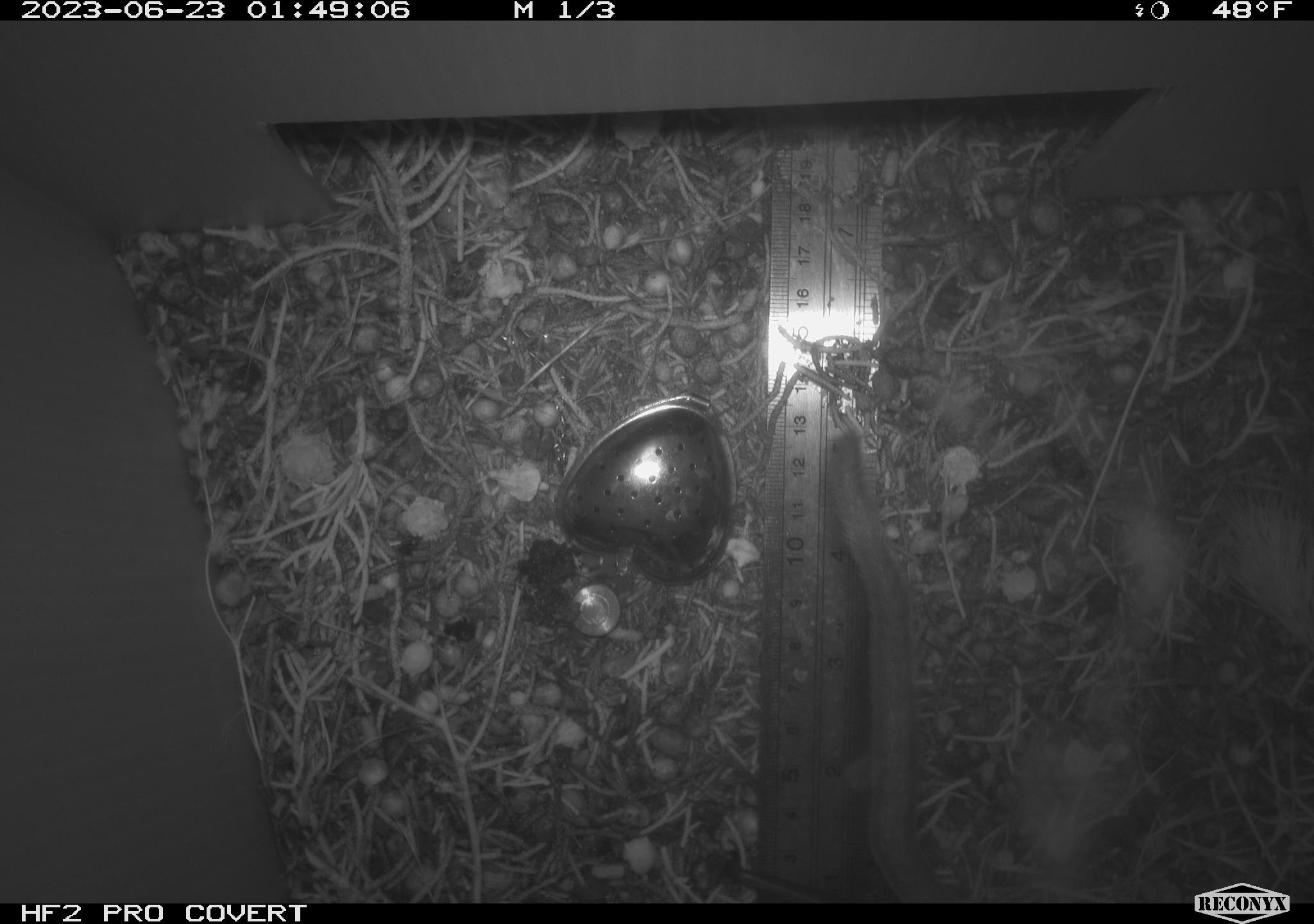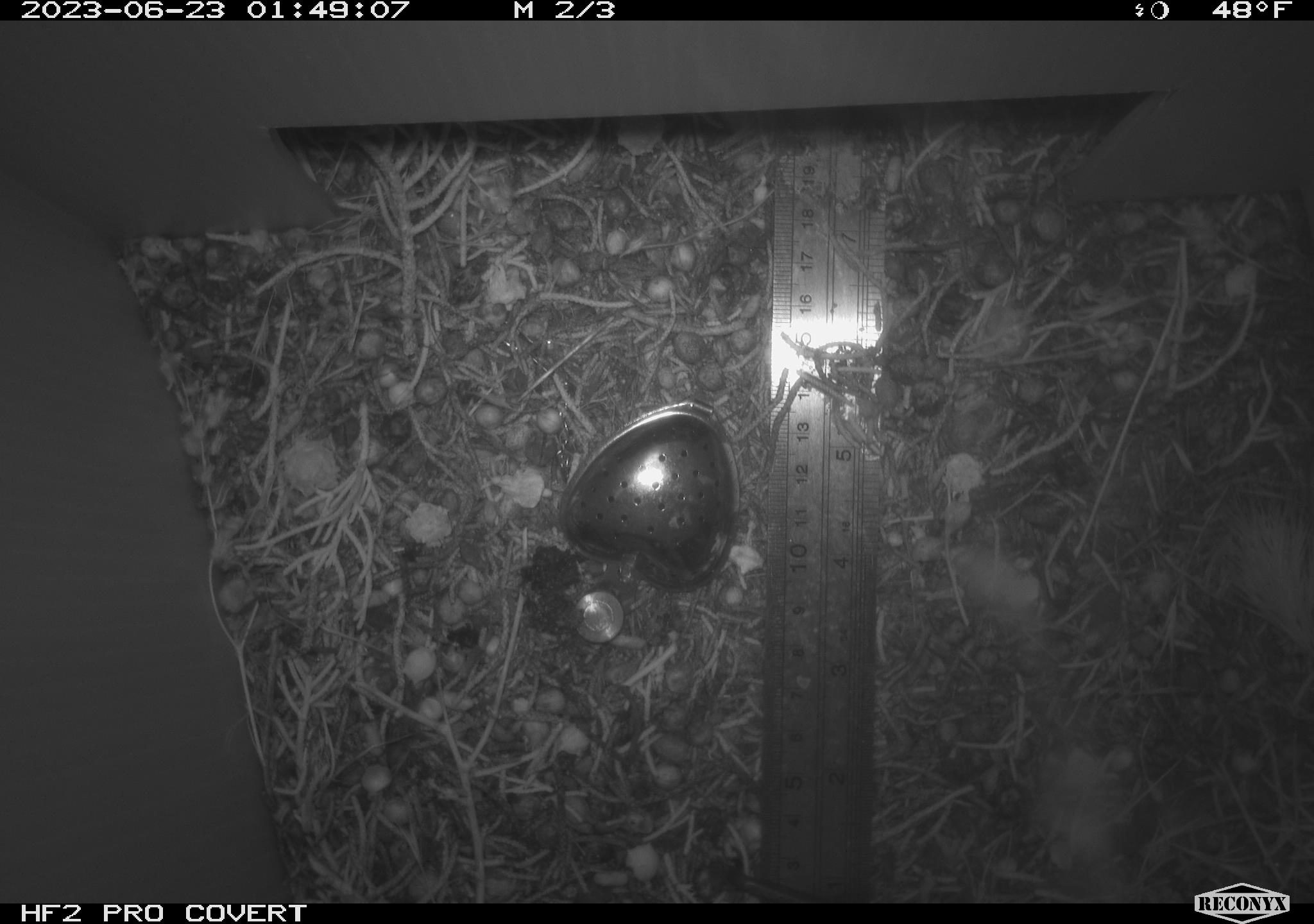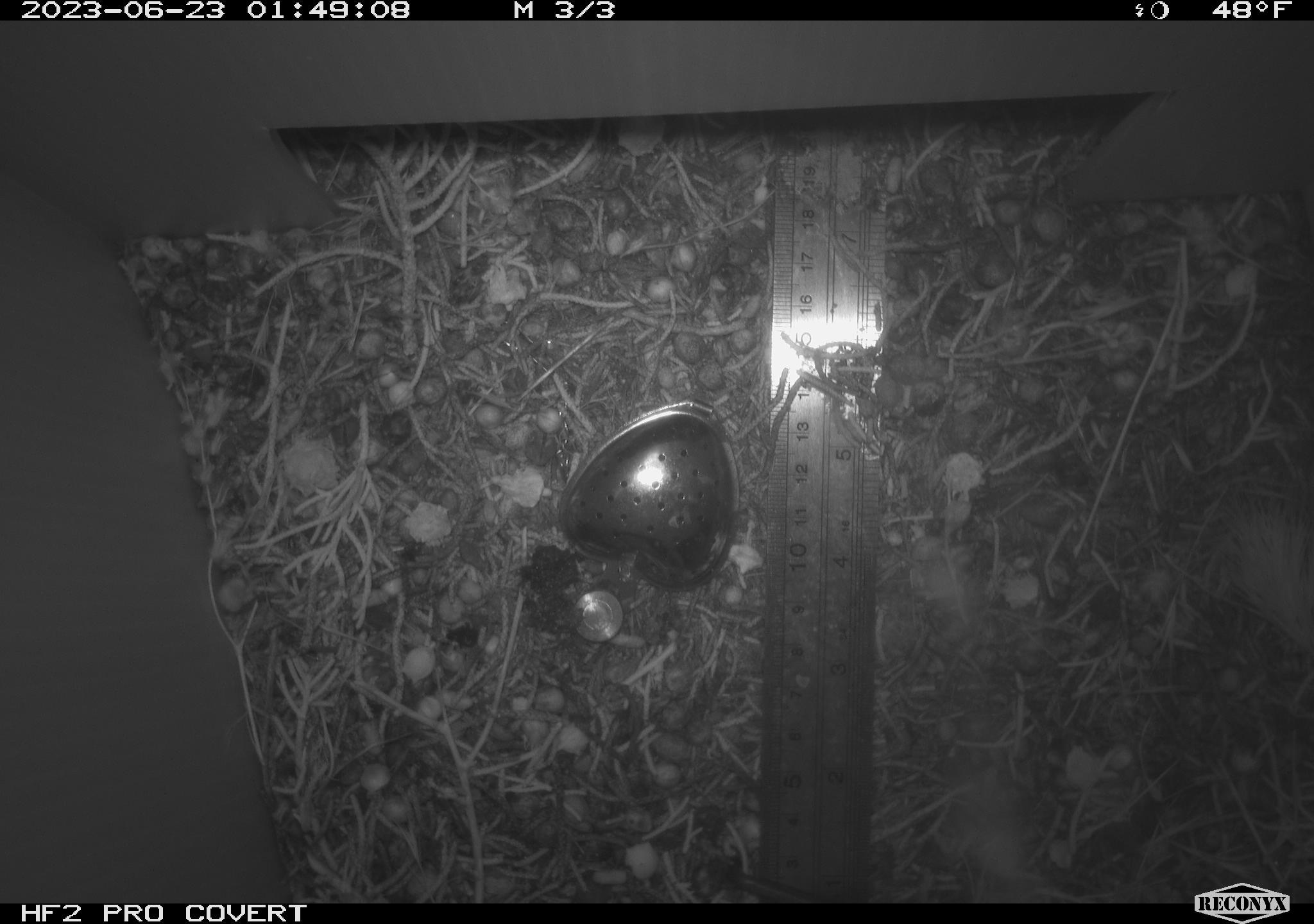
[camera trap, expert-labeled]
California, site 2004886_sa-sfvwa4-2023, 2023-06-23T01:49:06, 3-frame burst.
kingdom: Animalia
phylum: Chordata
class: Mammalia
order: Rodentia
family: Cricetidae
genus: Neotoma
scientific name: Neotoma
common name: pack rat or woodrat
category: neotoma species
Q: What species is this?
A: Neotoma species (pack rat or woodrat) (Neotoma).